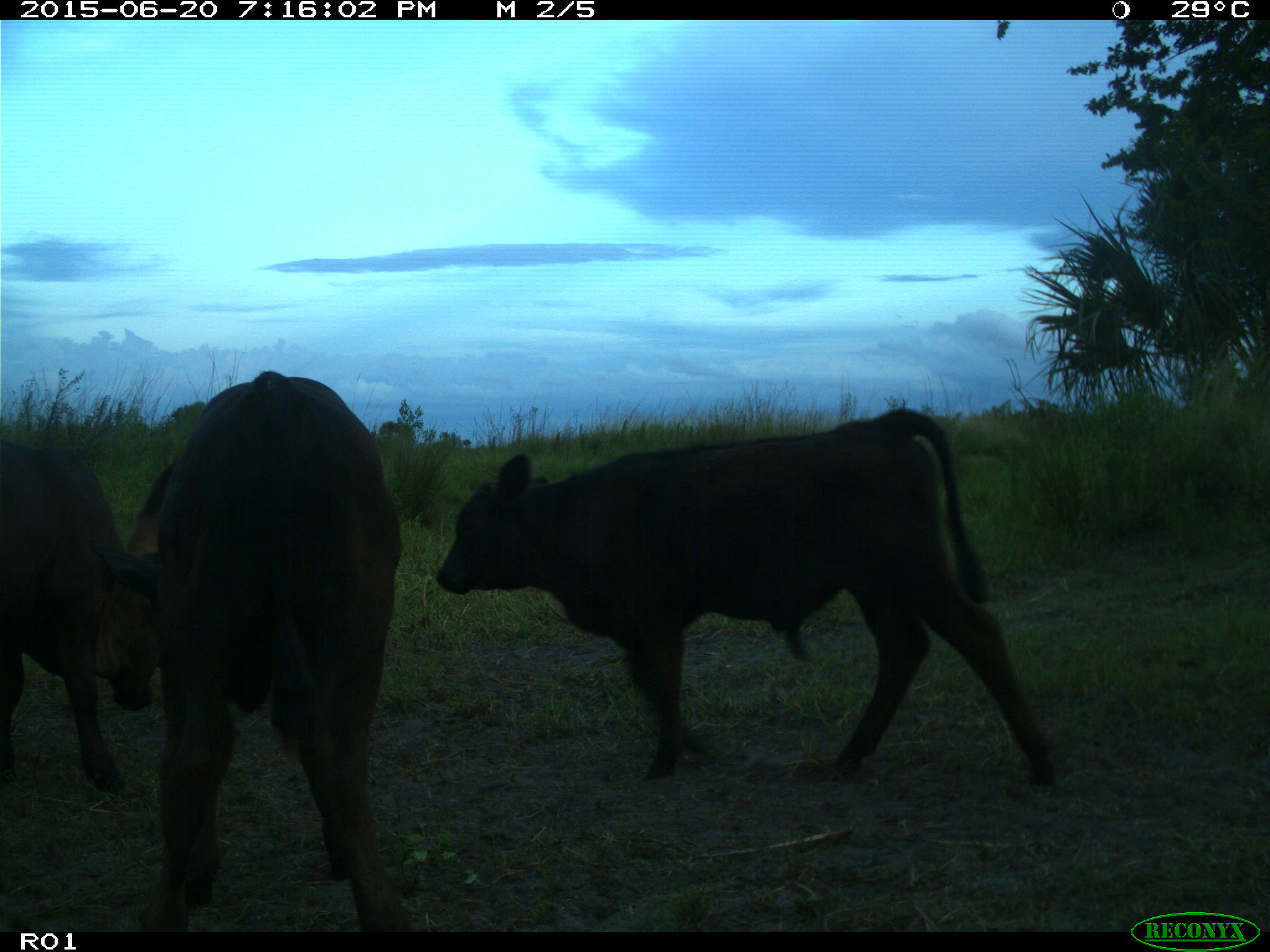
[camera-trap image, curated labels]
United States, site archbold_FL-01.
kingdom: Animalia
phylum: Chordata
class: Mammalia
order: Artiodactyla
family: Bovidae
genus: Bos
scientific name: Bos taurus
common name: domestic cow